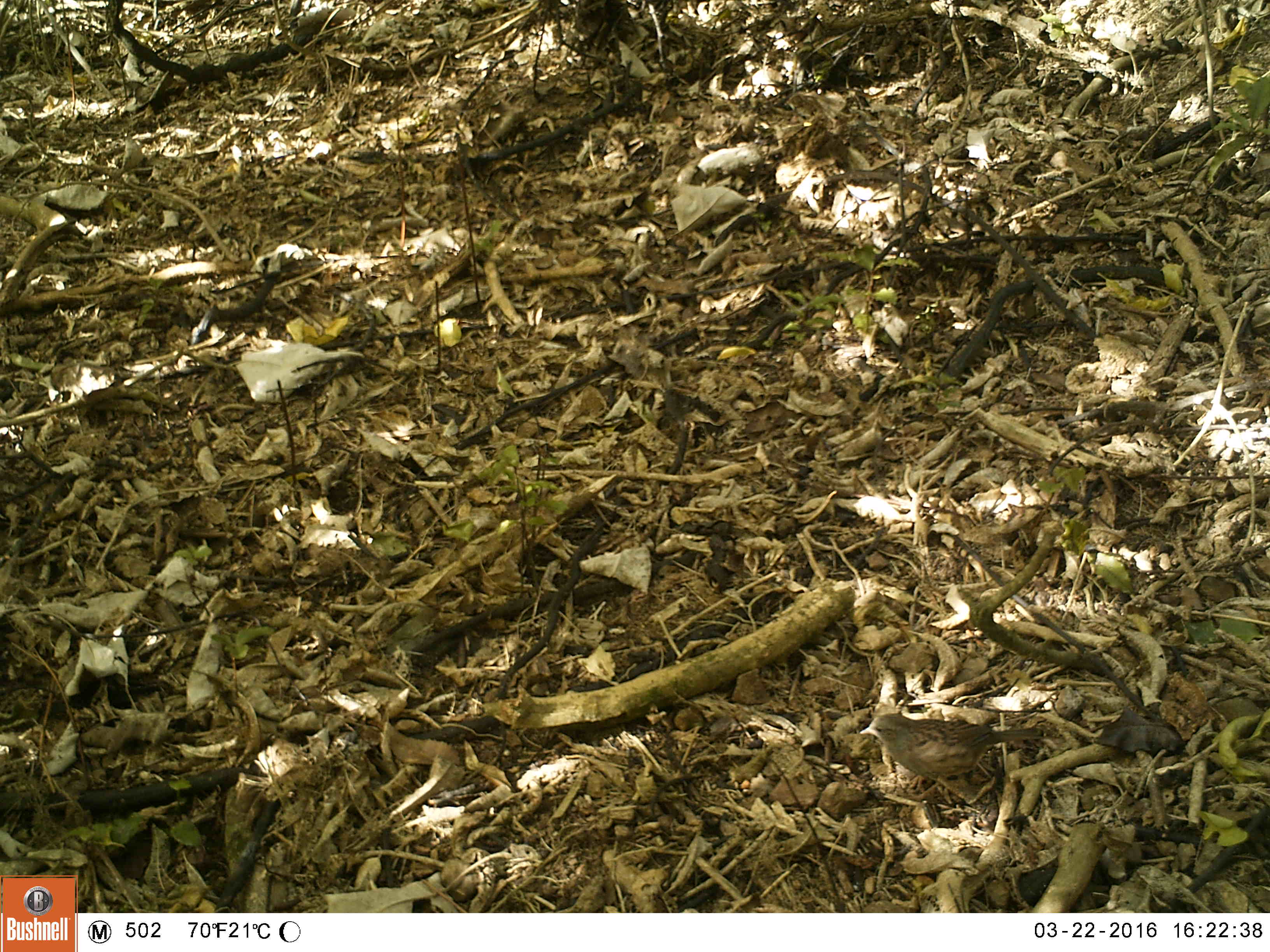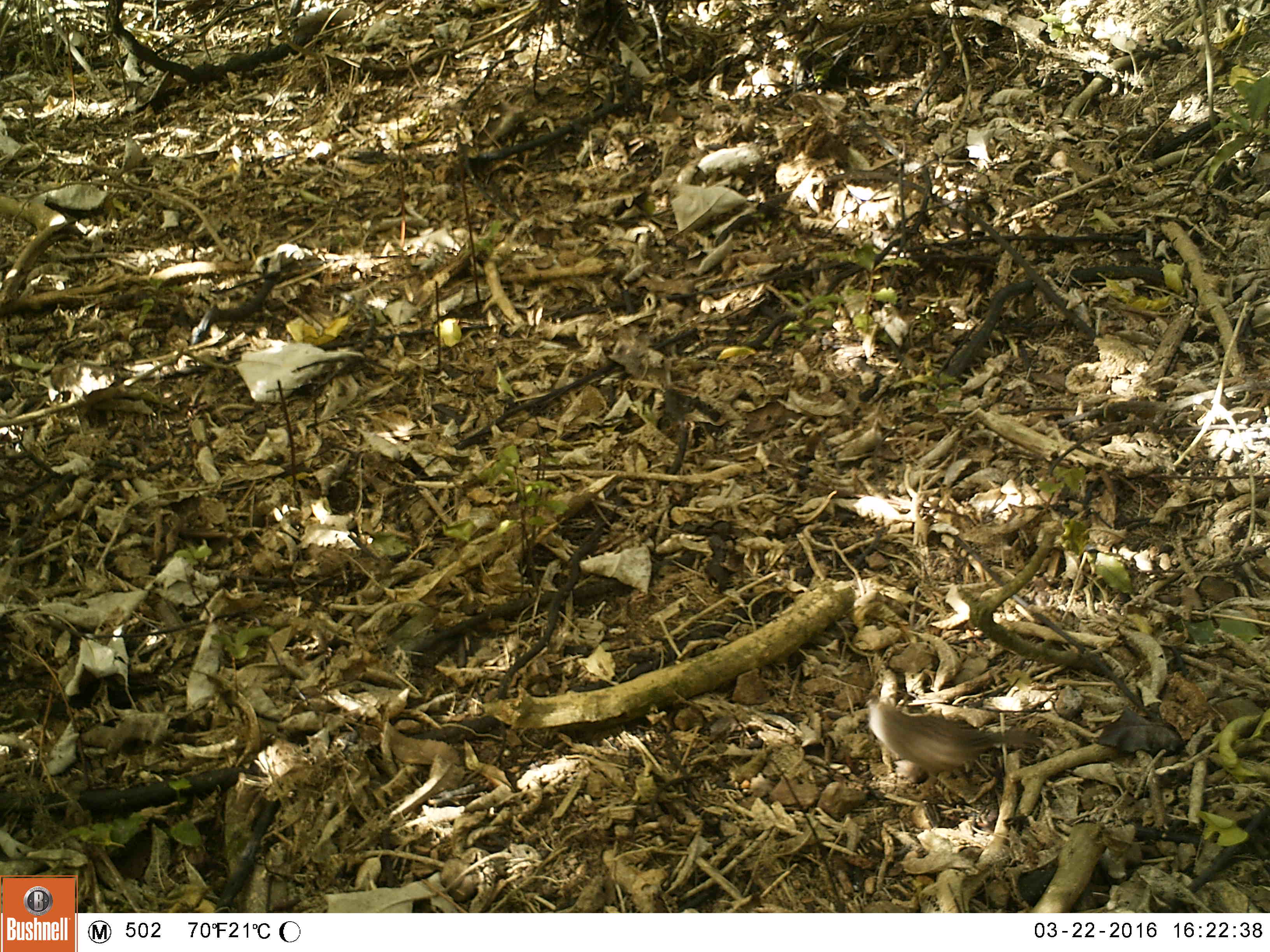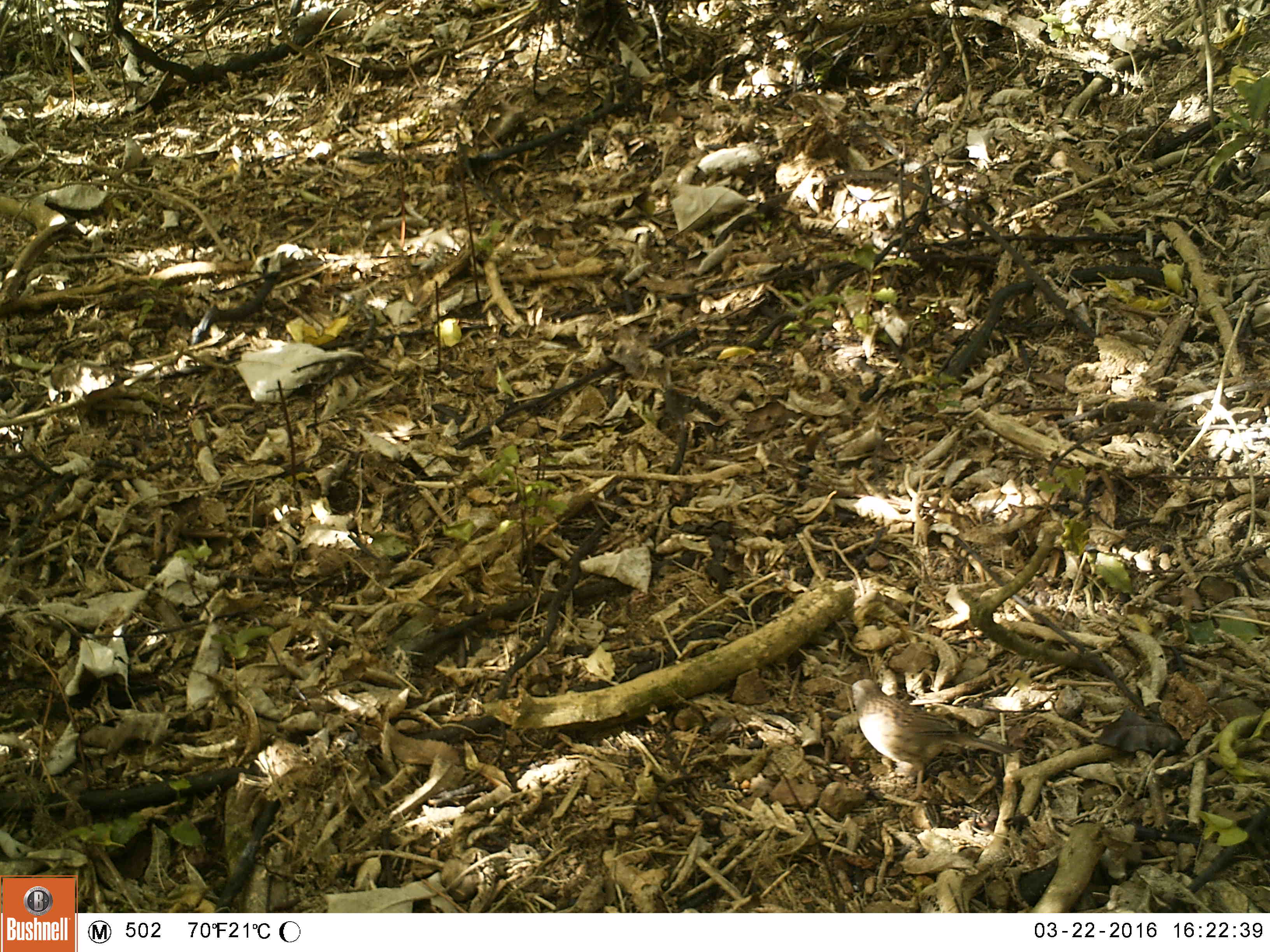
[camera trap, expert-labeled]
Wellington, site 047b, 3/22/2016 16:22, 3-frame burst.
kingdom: Animalia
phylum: Chordata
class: Aves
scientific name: Aves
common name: bird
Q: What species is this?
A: Bird (Aves).